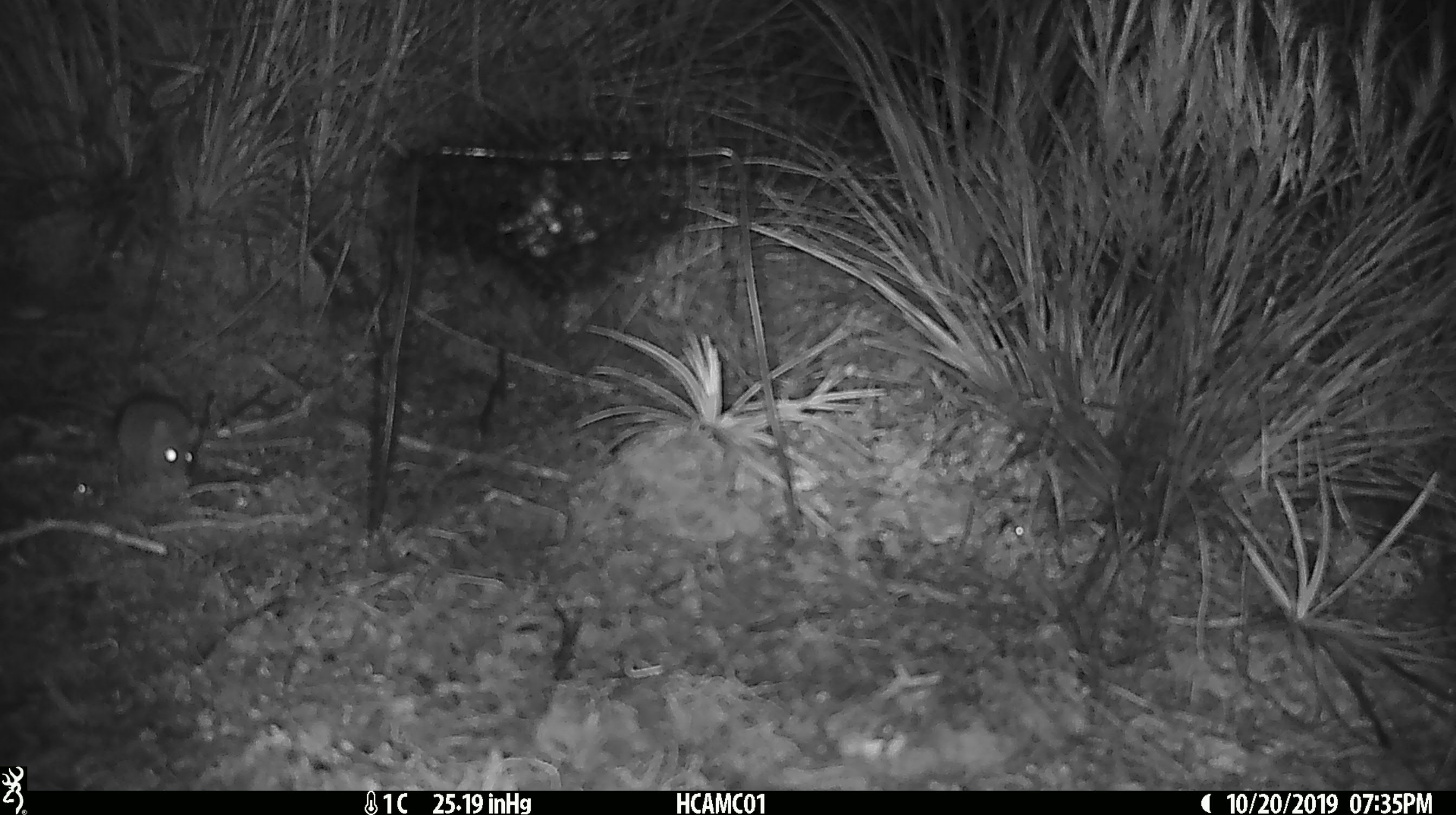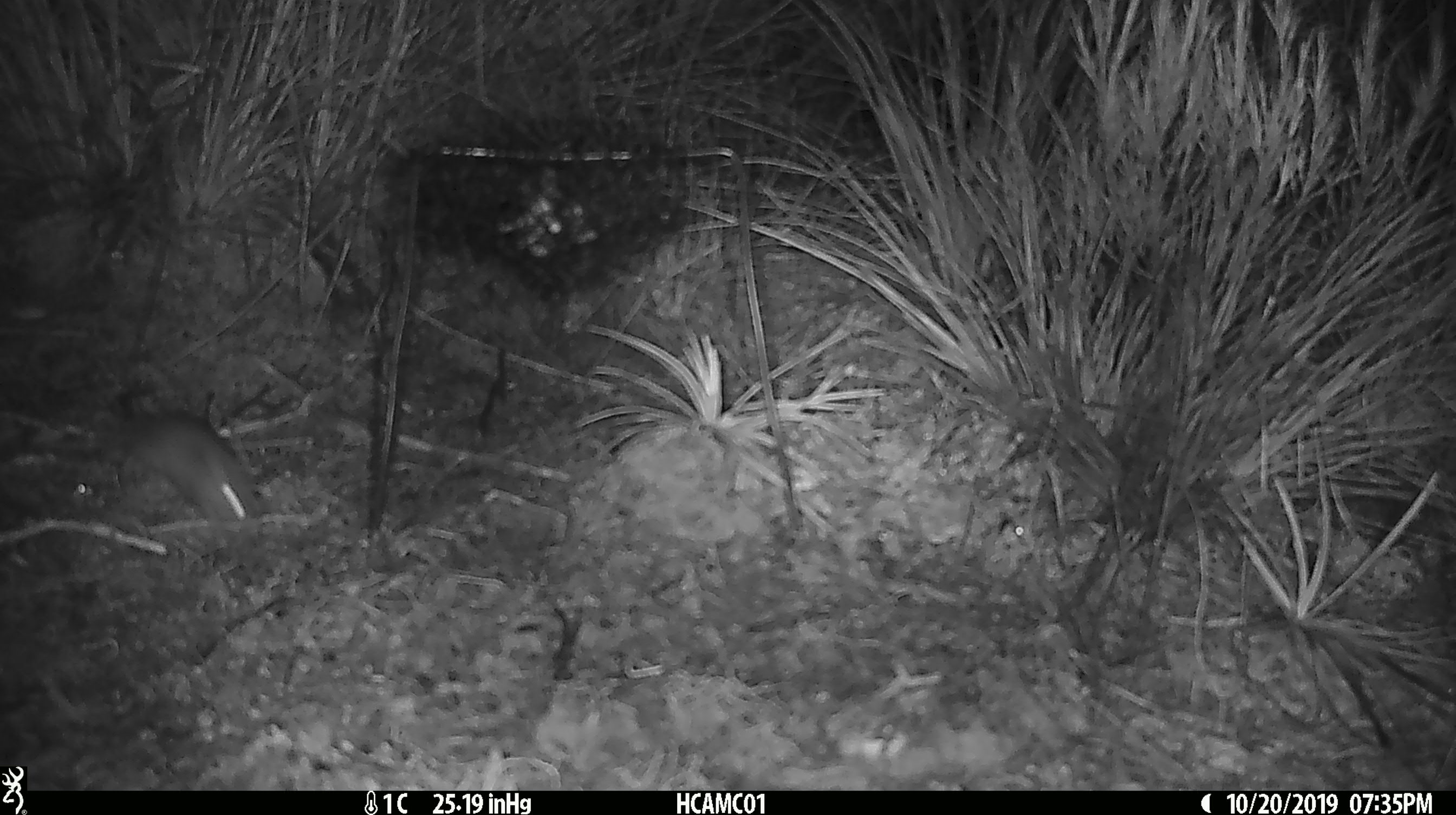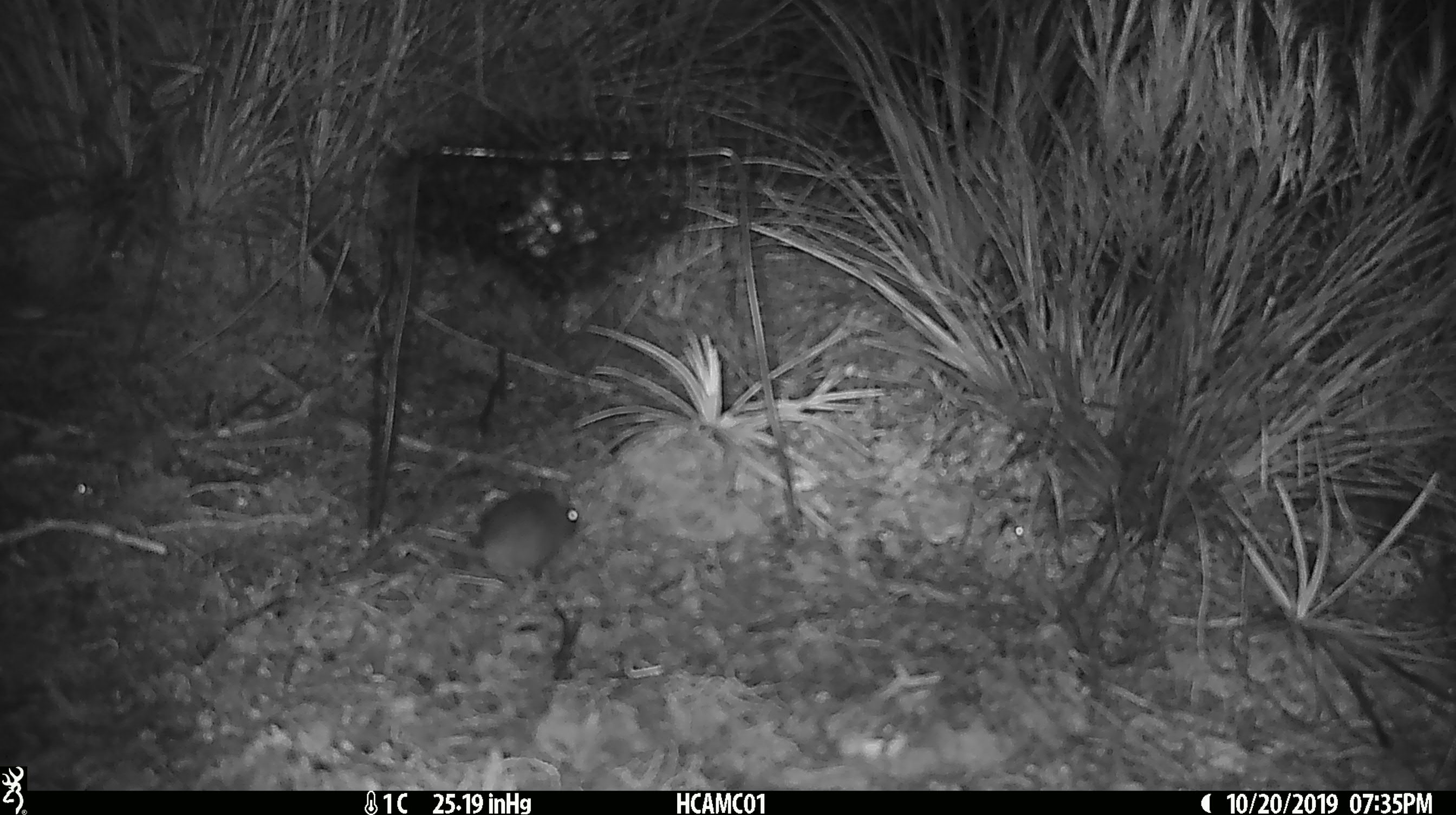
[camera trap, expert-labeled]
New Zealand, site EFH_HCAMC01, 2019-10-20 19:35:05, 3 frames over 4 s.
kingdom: Animalia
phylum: Chordata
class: Mammalia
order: Rodentia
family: Muridae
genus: Mus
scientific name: Mus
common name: mouse